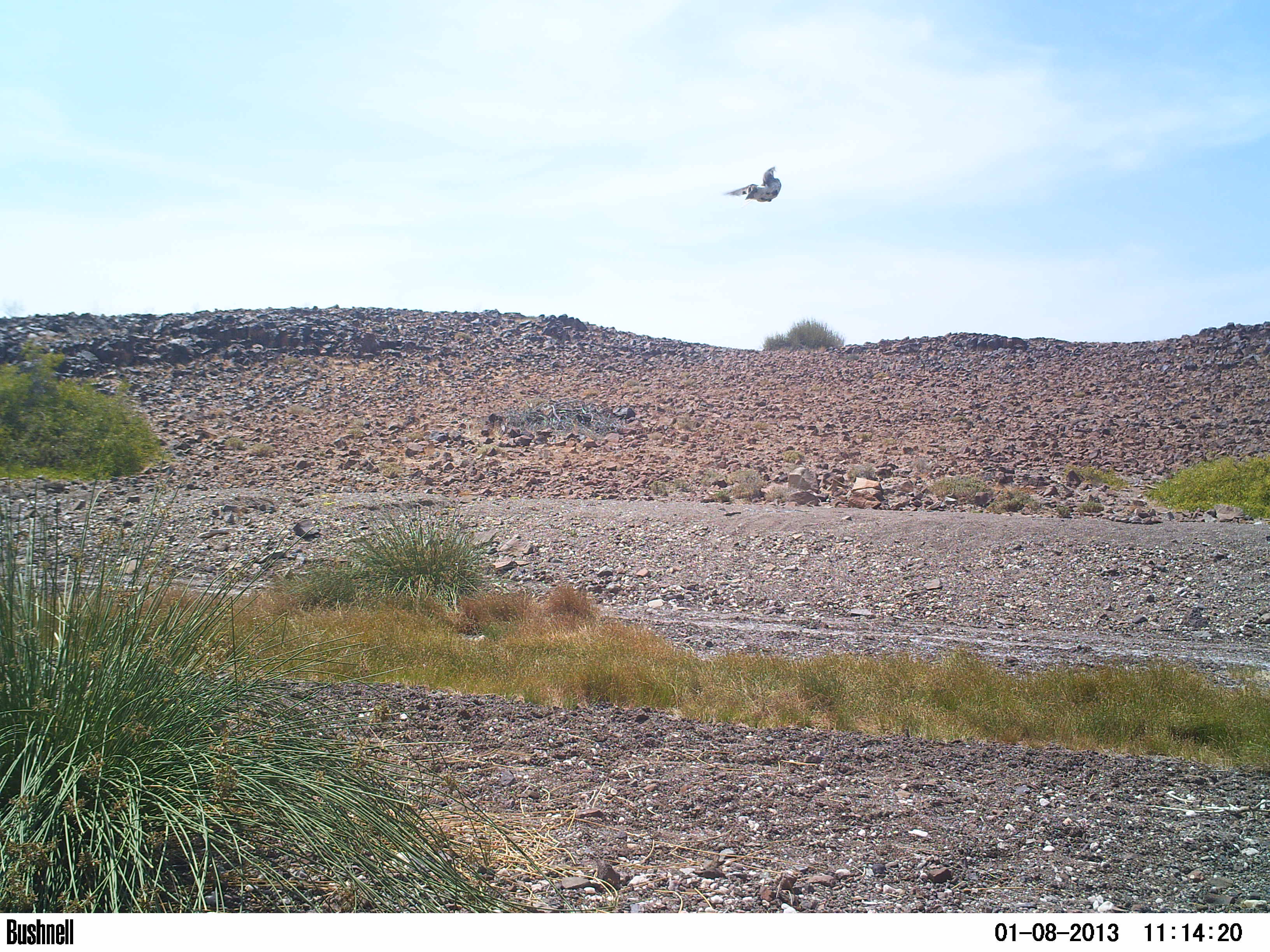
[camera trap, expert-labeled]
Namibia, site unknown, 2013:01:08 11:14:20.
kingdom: Animalia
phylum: Chordata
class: Aves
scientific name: Aves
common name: raptor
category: cn-raptors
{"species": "cn-raptors (raptor) (Aves)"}